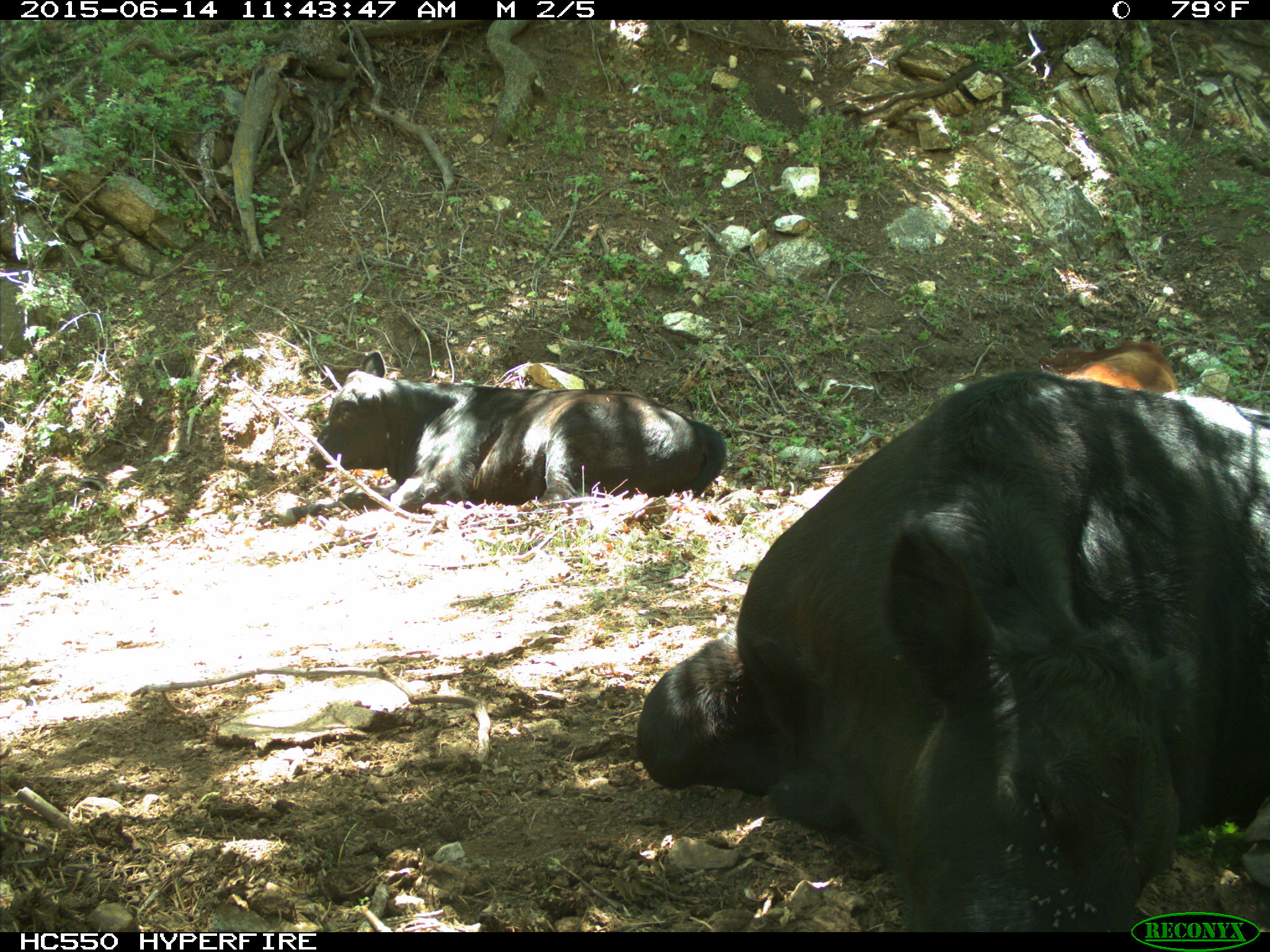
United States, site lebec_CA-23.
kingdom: Animalia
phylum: Chordata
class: Mammalia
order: Artiodactyla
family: Bovidae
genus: Bos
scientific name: Bos taurus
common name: domestic cow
Bos taurus (domestic cow).